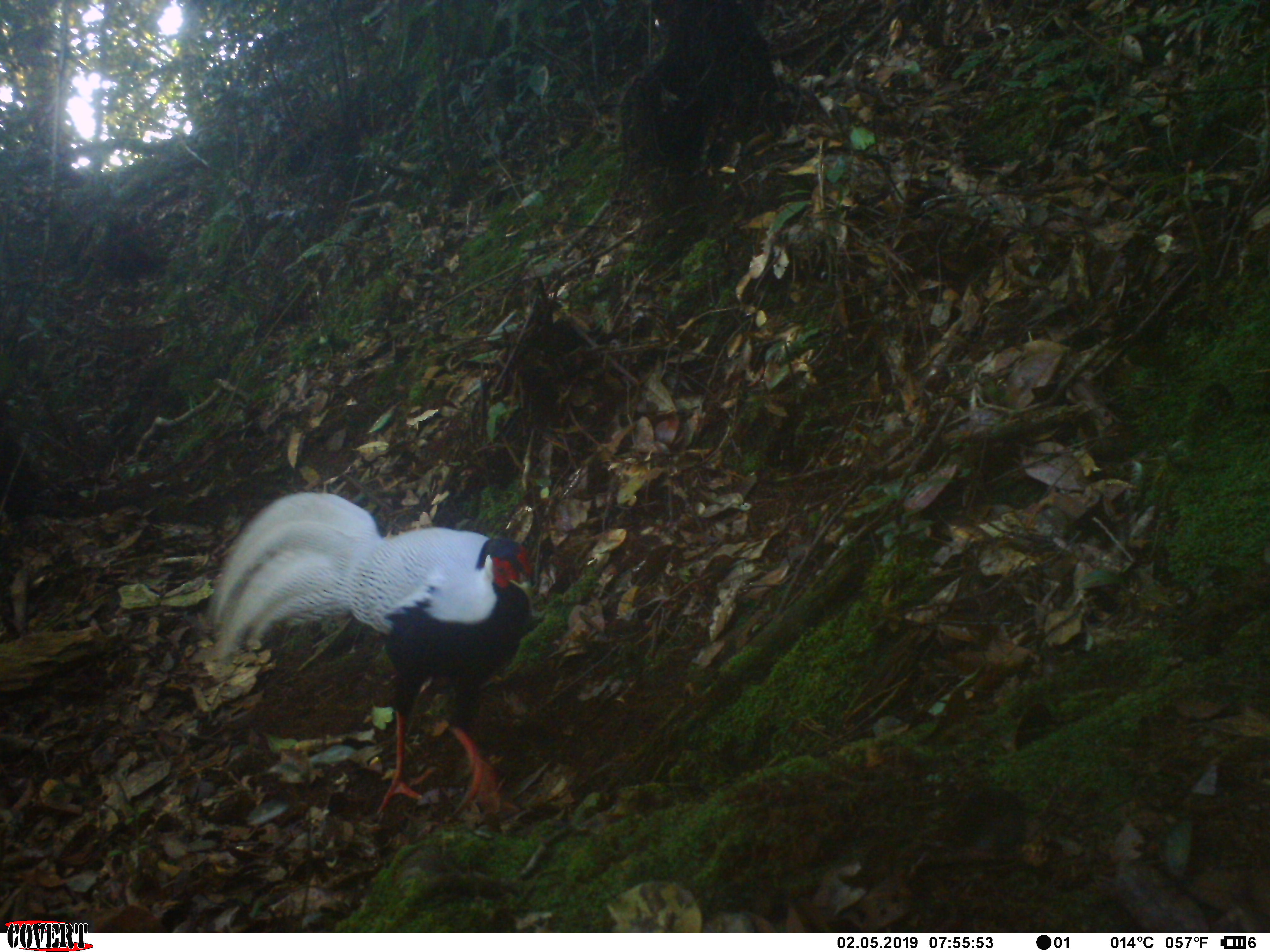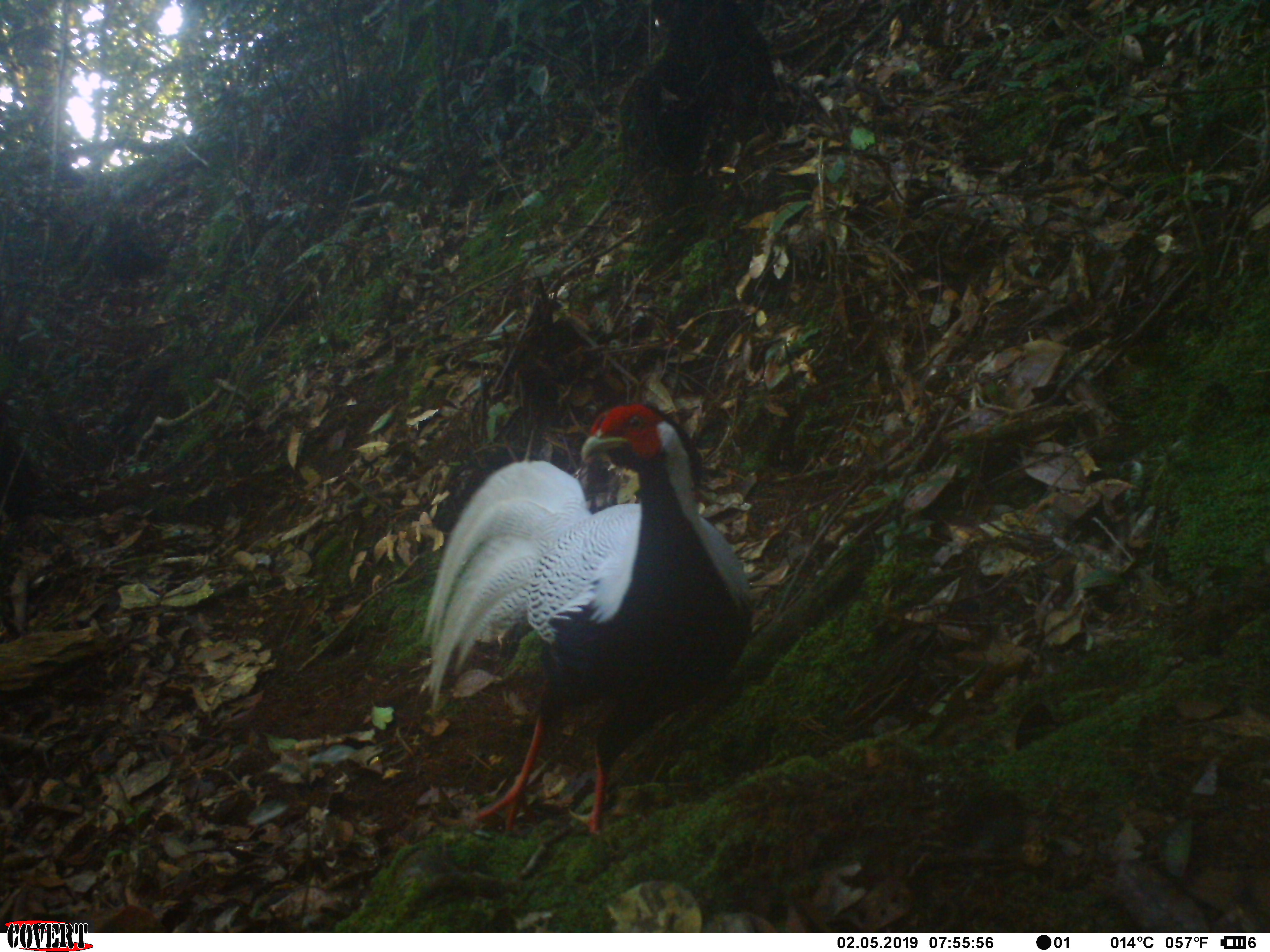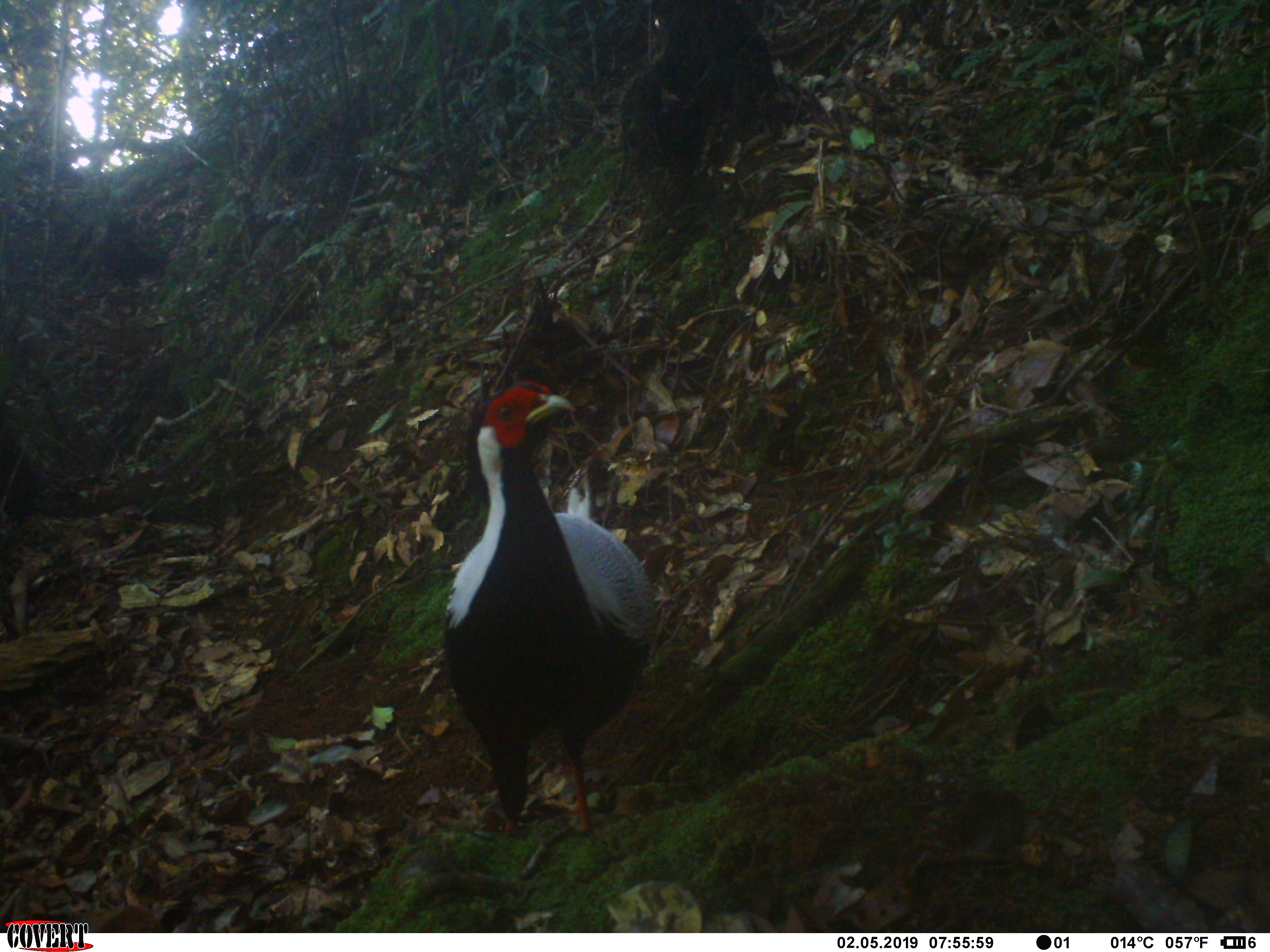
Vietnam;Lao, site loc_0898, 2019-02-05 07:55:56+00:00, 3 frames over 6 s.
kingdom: Animalia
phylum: Chordata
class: Aves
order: Galliformes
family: Phasianidae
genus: Lophura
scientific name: Lophura nycthemera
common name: silver pheasant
Silver pheasant (Lophura nycthemera). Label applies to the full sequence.